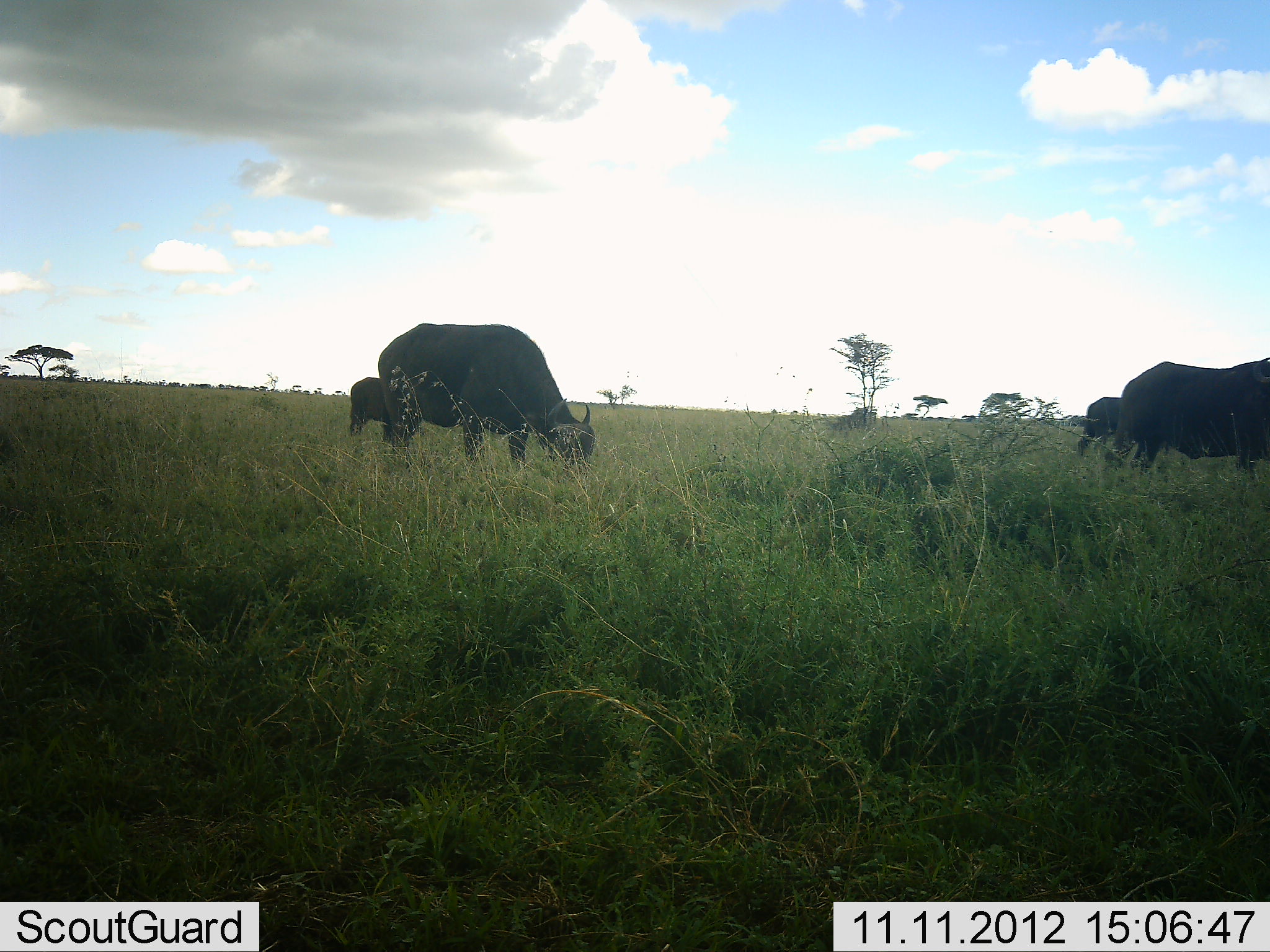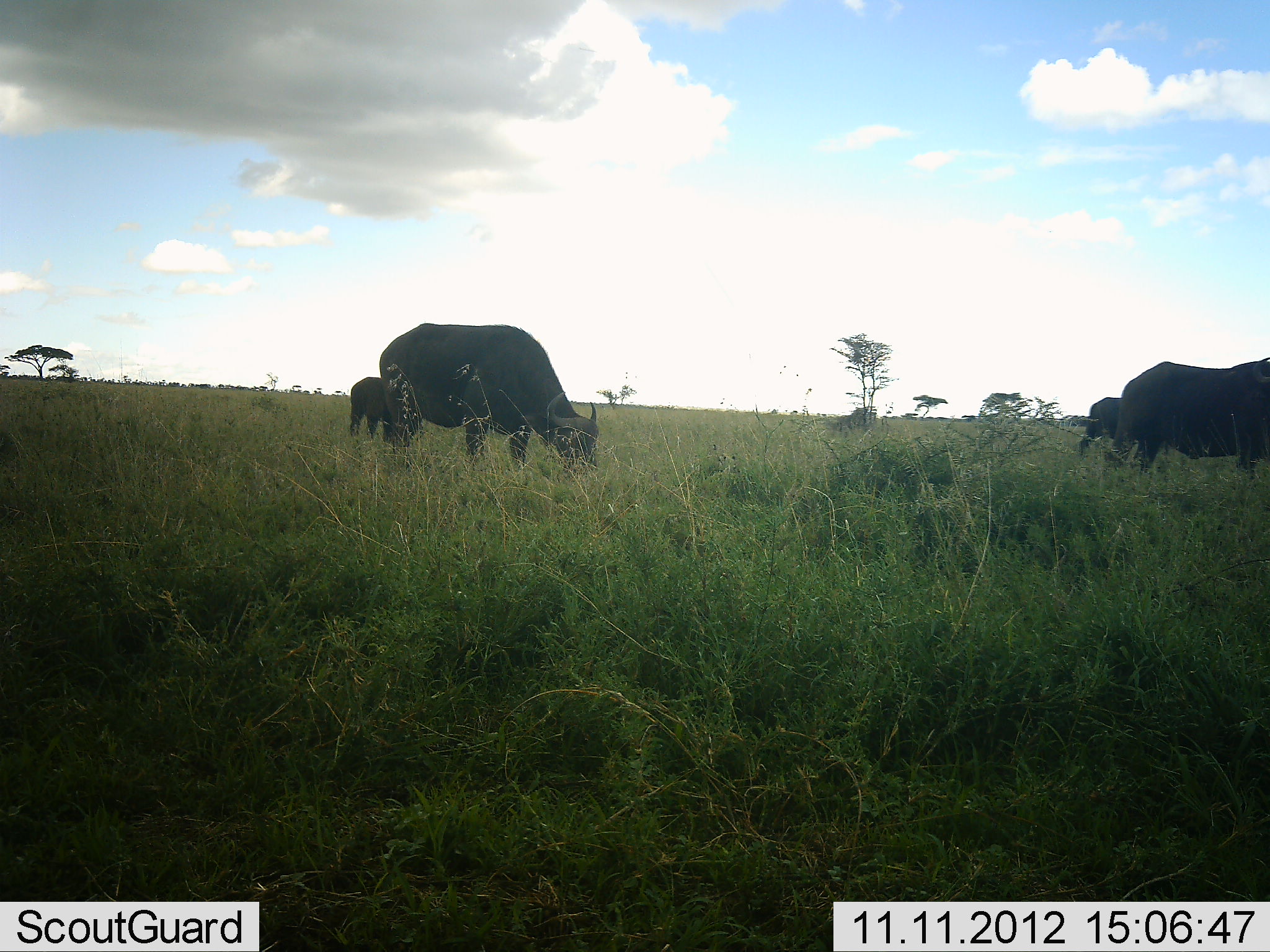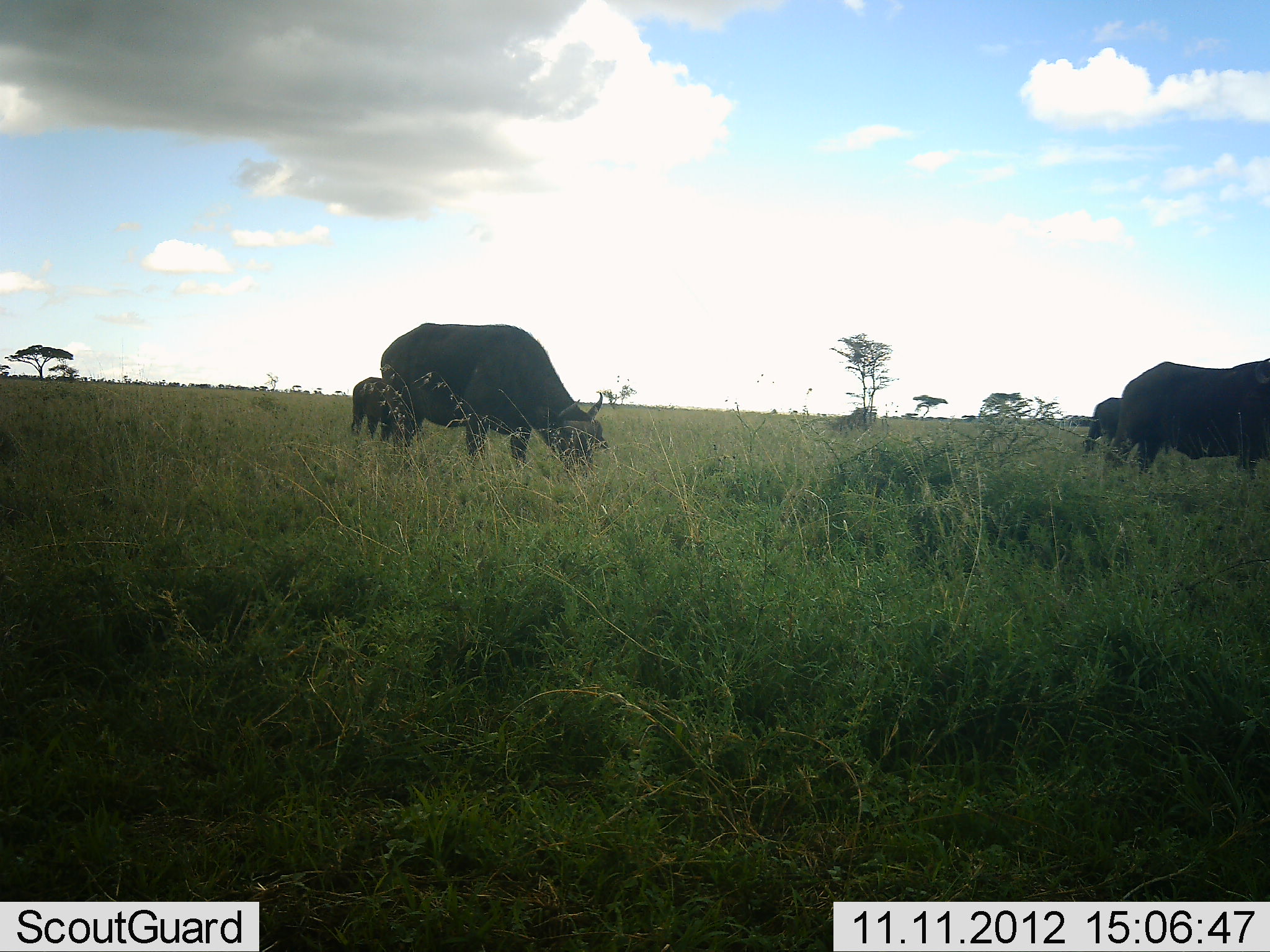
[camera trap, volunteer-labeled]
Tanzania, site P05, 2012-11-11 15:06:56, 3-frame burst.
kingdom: Animalia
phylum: Chordata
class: Mammalia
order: Artiodactyla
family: Bovidae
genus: Syncerus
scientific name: Syncerus caffer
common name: cape buffalo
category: buffalo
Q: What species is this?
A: Buffalo (cape buffalo) (Syncerus caffer).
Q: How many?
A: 4.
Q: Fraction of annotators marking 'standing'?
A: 20%.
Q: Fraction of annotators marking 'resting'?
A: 0%.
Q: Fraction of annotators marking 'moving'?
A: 0%.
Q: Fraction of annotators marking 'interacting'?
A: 0%.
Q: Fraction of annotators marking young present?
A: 30%.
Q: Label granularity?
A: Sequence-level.